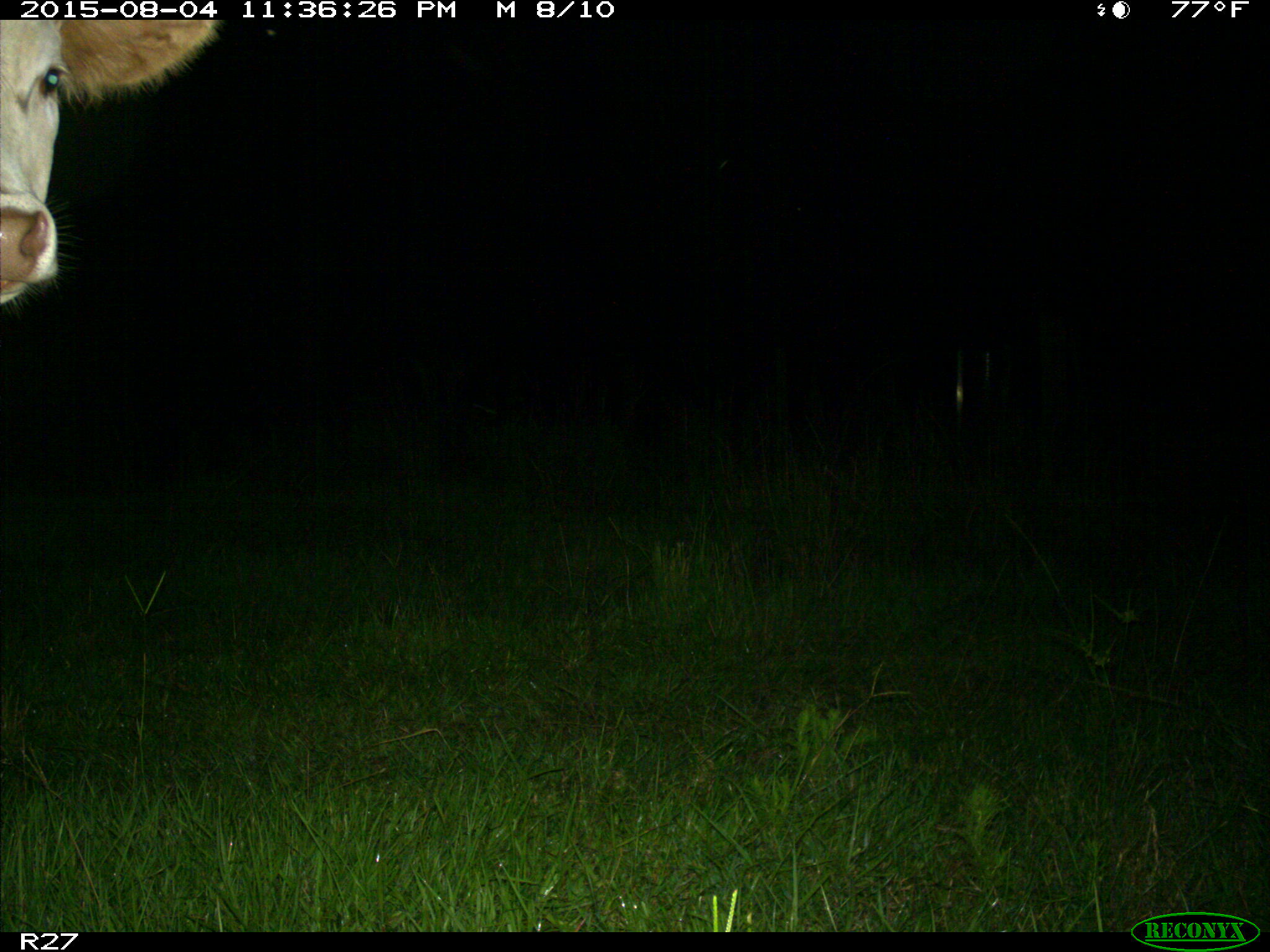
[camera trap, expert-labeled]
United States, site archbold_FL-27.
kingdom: Animalia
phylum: Chordata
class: Mammalia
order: Artiodactyla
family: Bovidae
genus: Bos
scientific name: Bos taurus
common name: domestic cow